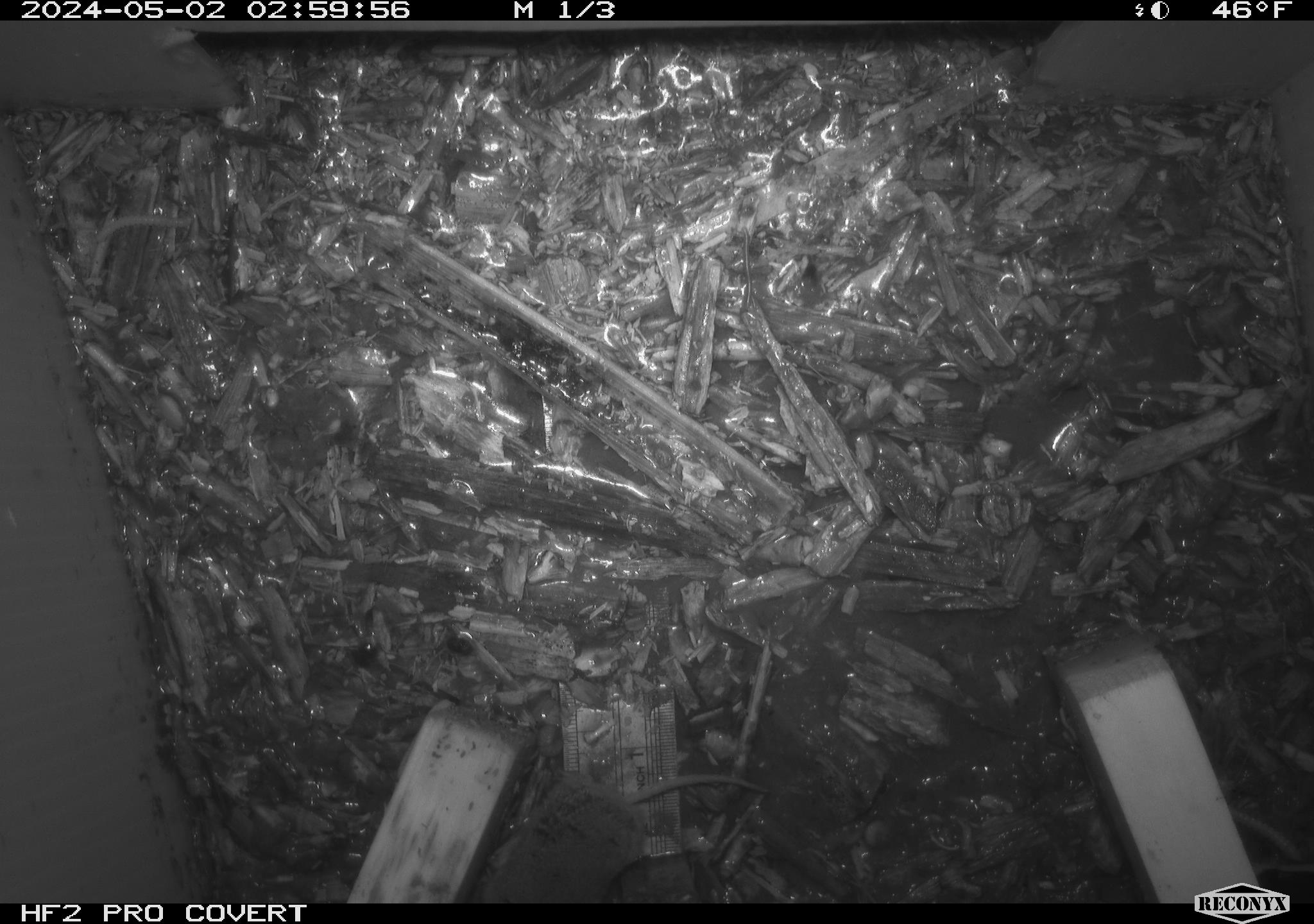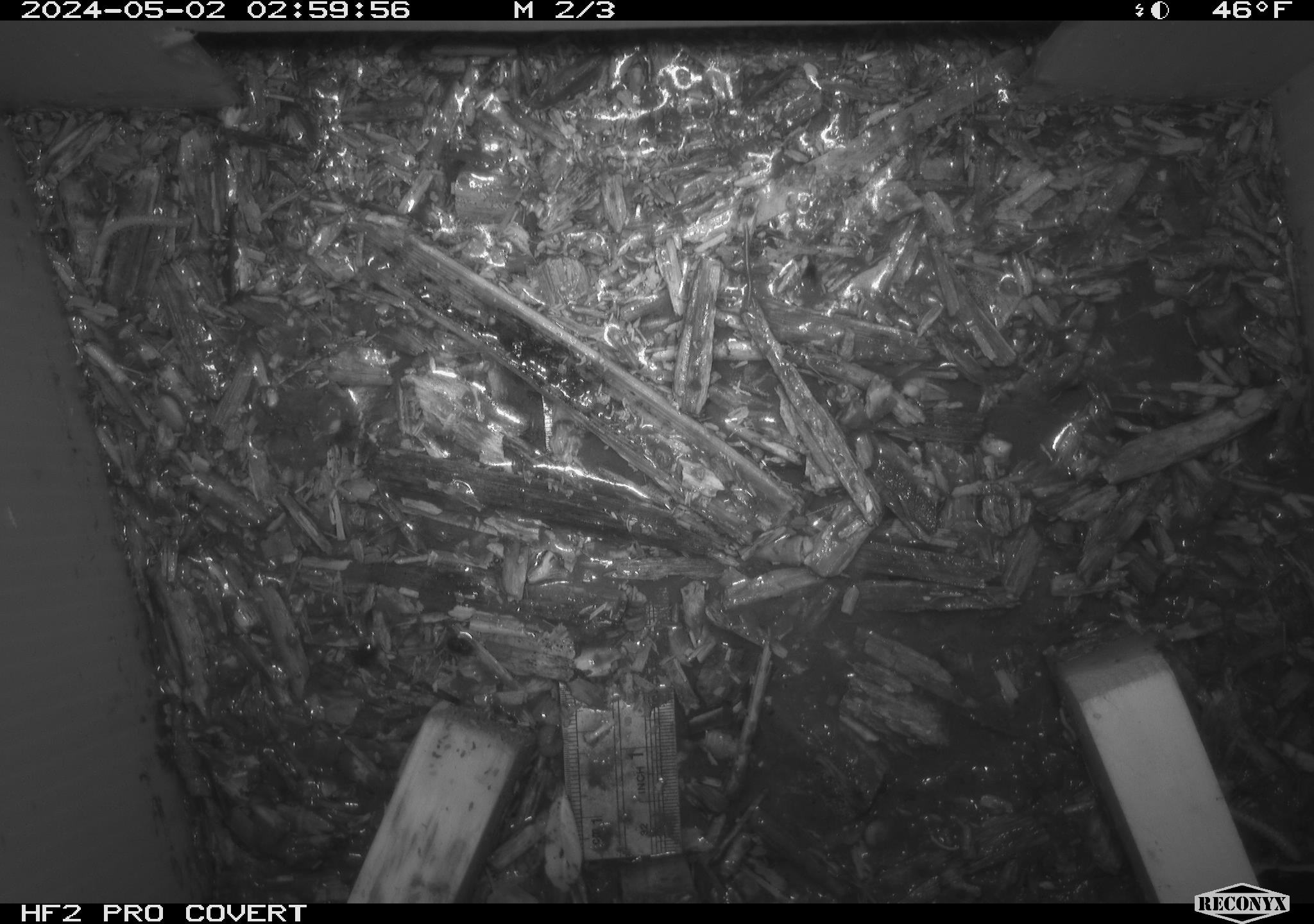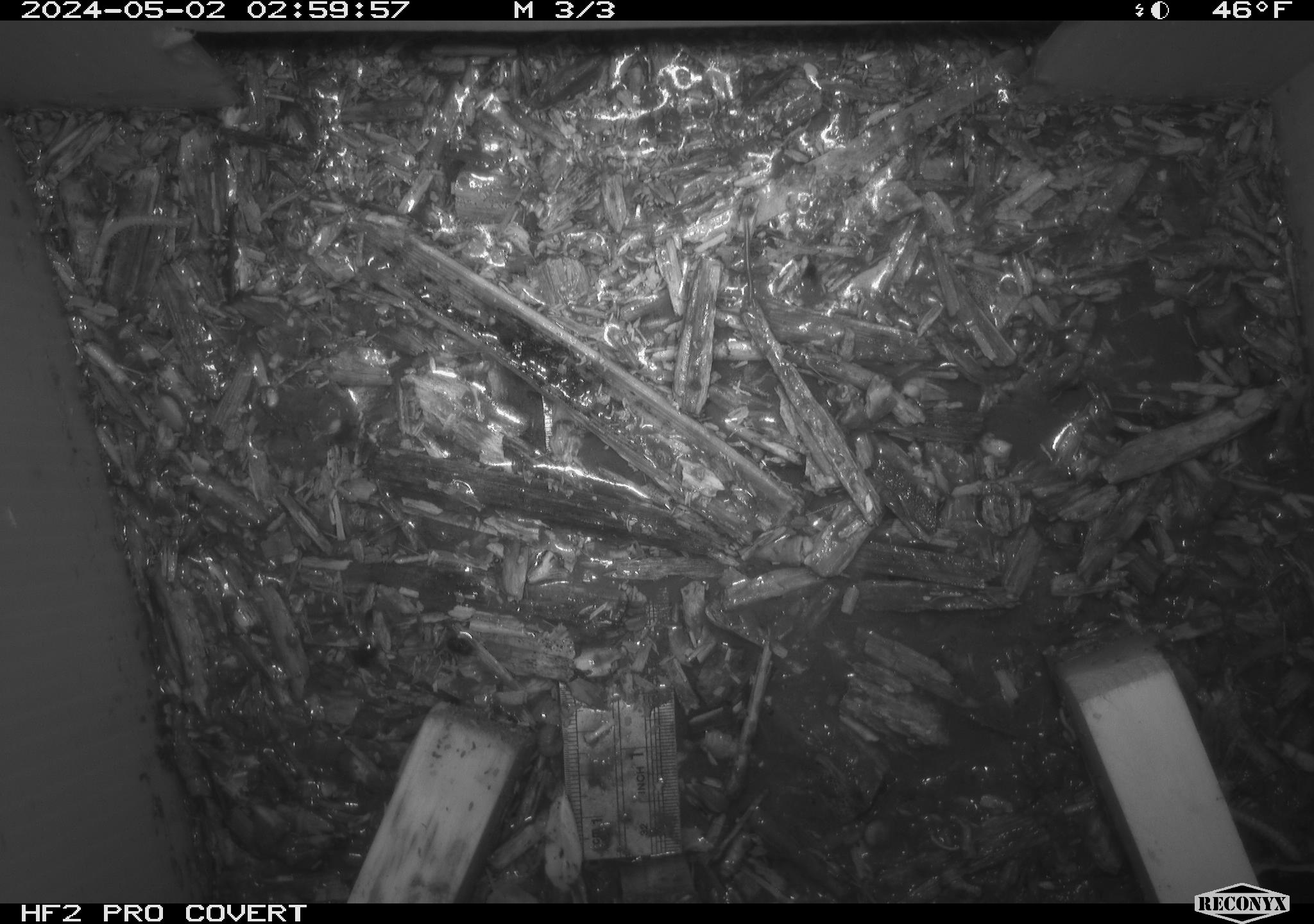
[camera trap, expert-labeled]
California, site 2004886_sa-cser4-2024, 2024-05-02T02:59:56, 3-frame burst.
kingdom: Animalia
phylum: Chordata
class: Mammalia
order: Eulipotyphla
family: Soricidae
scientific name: Soricidae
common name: shrews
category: soricidae family